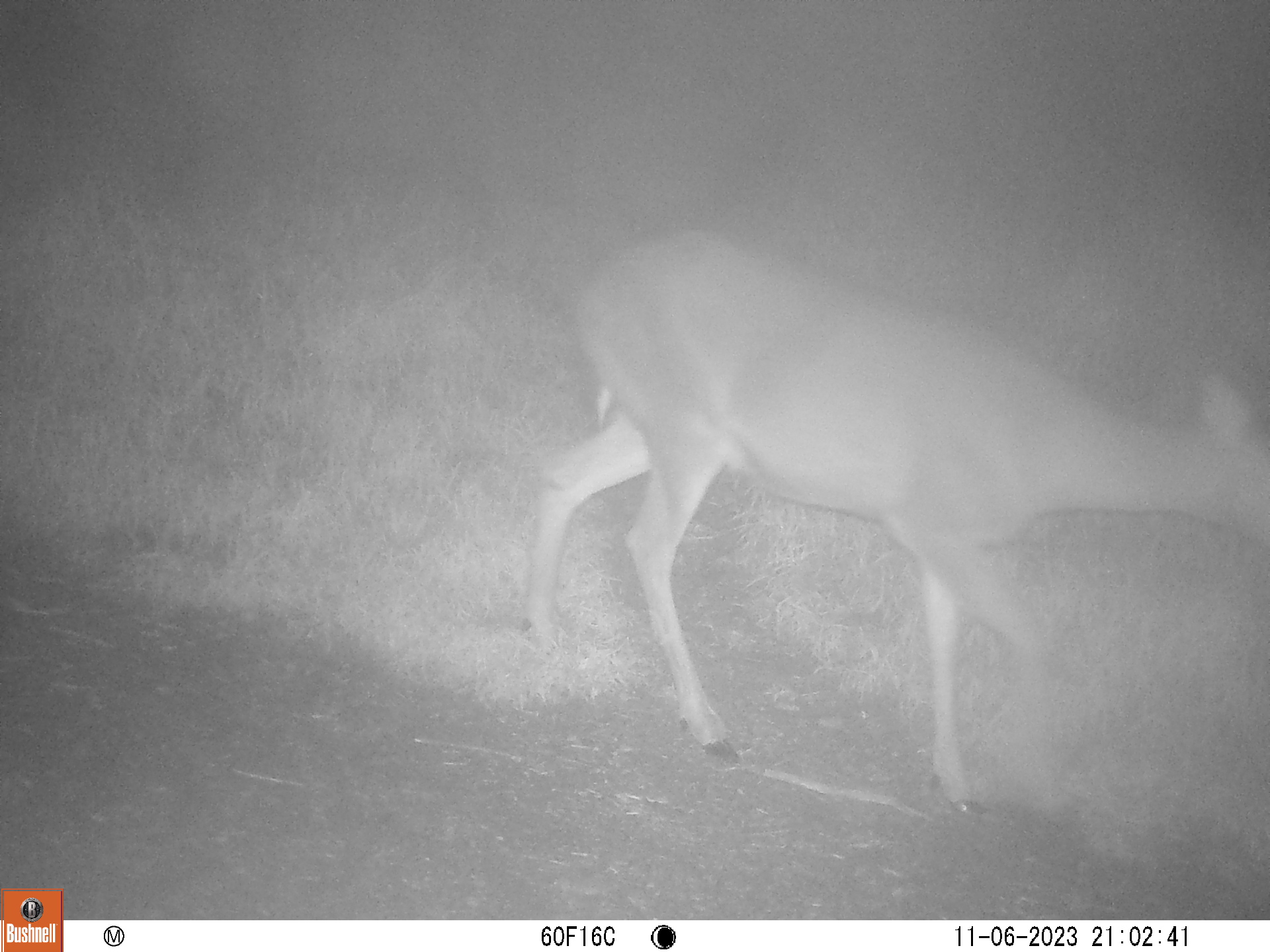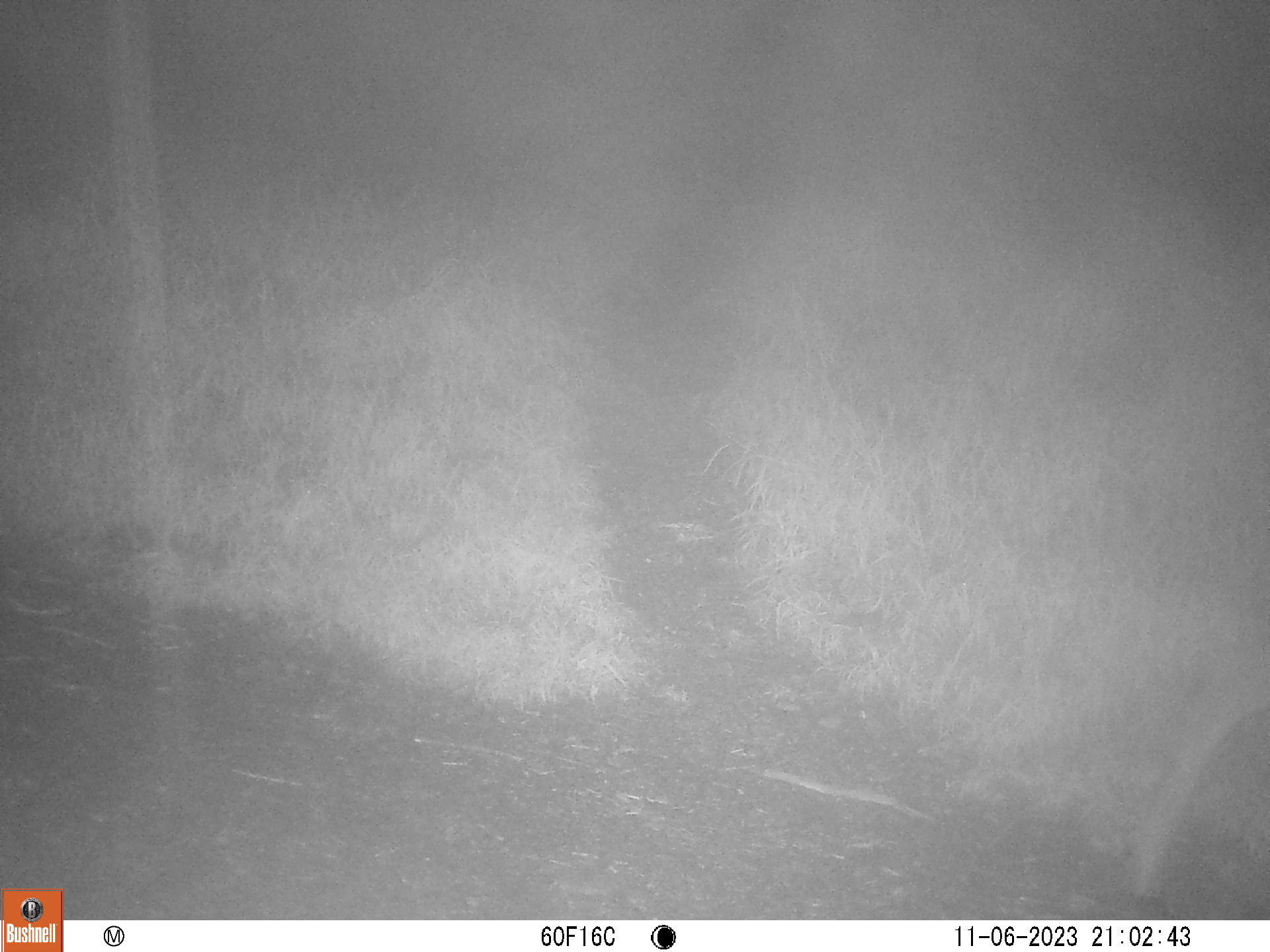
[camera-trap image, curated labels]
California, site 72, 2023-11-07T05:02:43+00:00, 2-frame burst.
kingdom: Animalia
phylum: Chordata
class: Mammalia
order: Artiodactyla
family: Cervidae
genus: Odocoileus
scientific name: Odocoileus hemionus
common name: mule deer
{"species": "mule deer (Odocoileus hemionus)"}